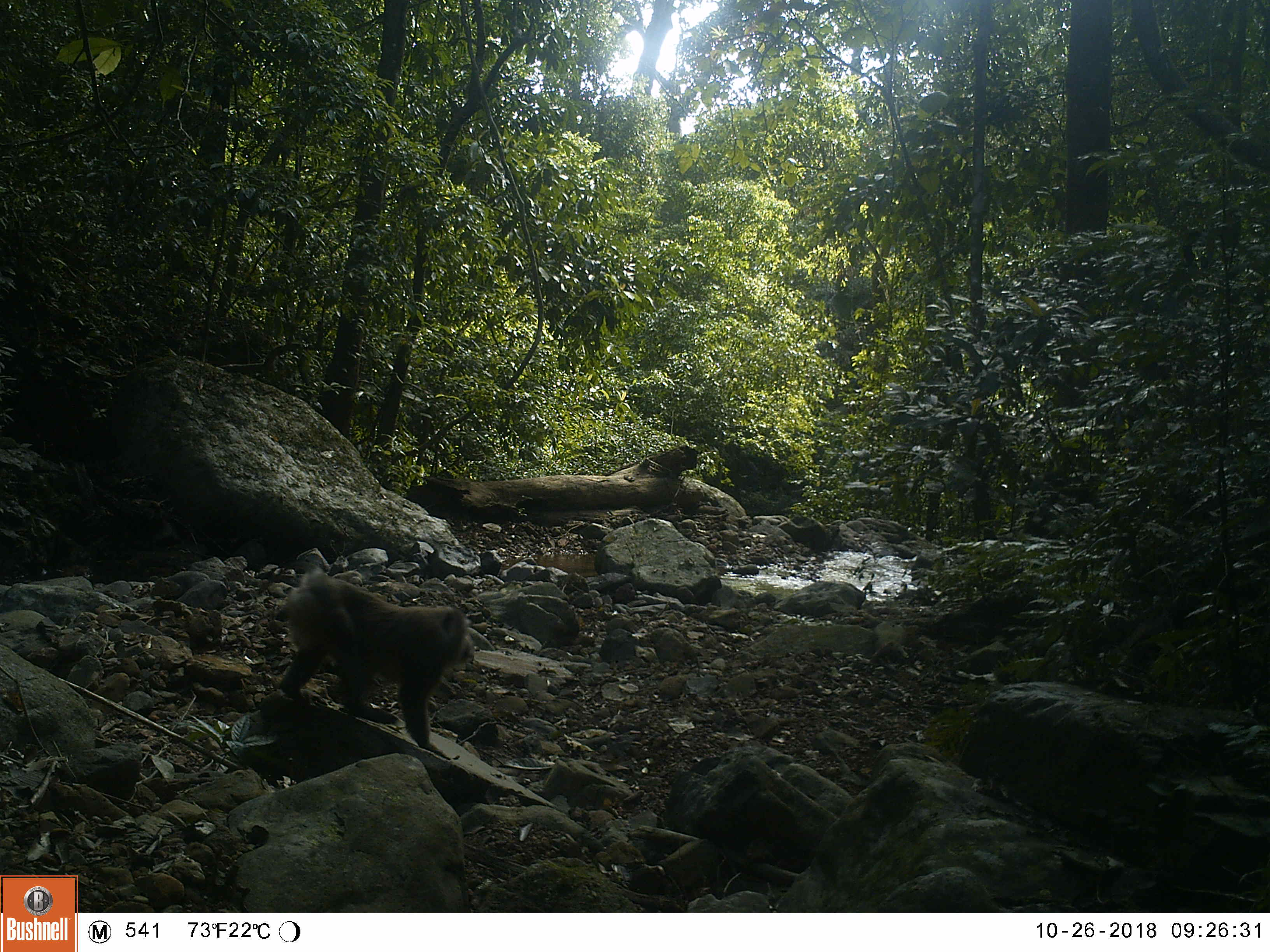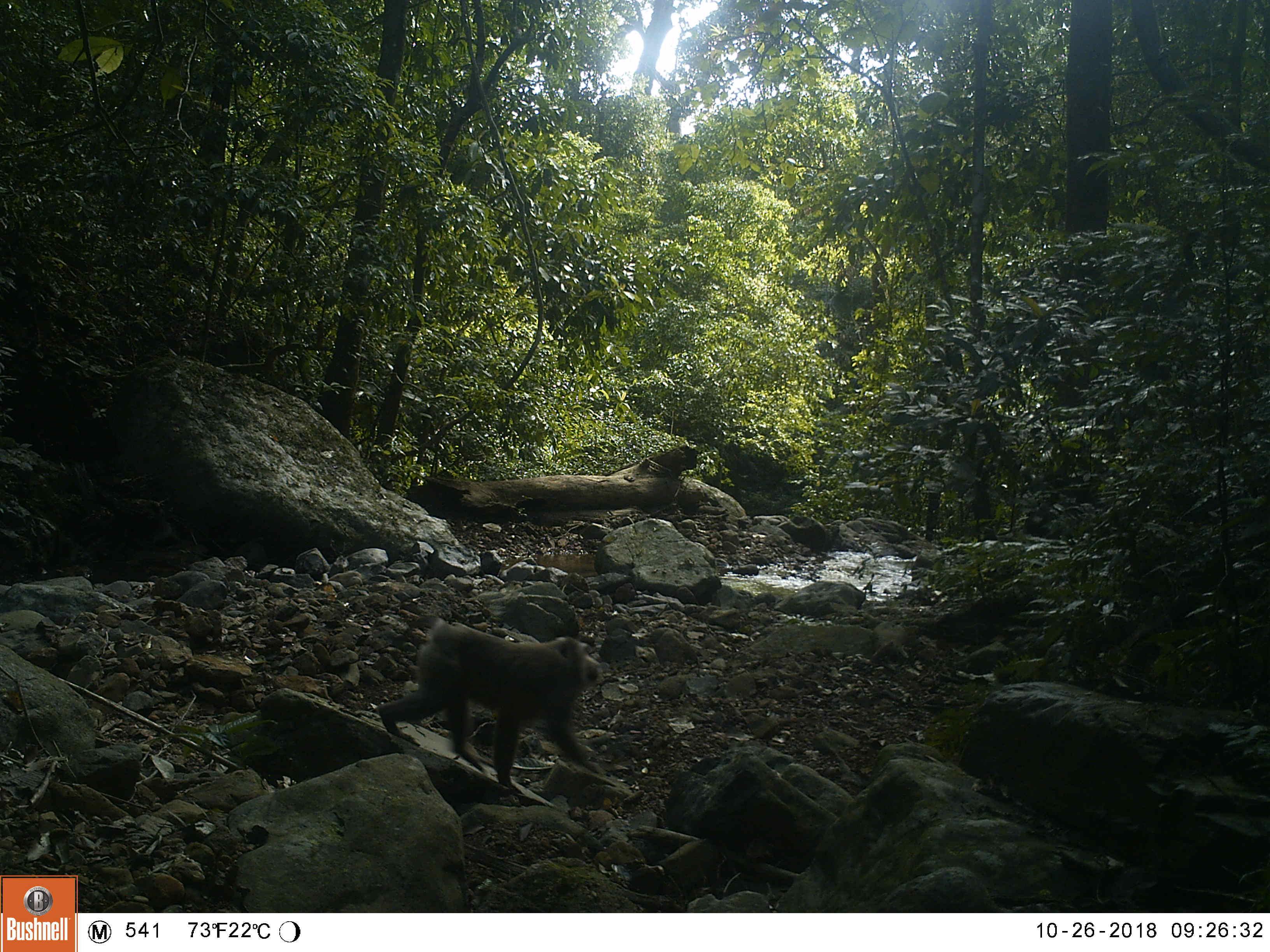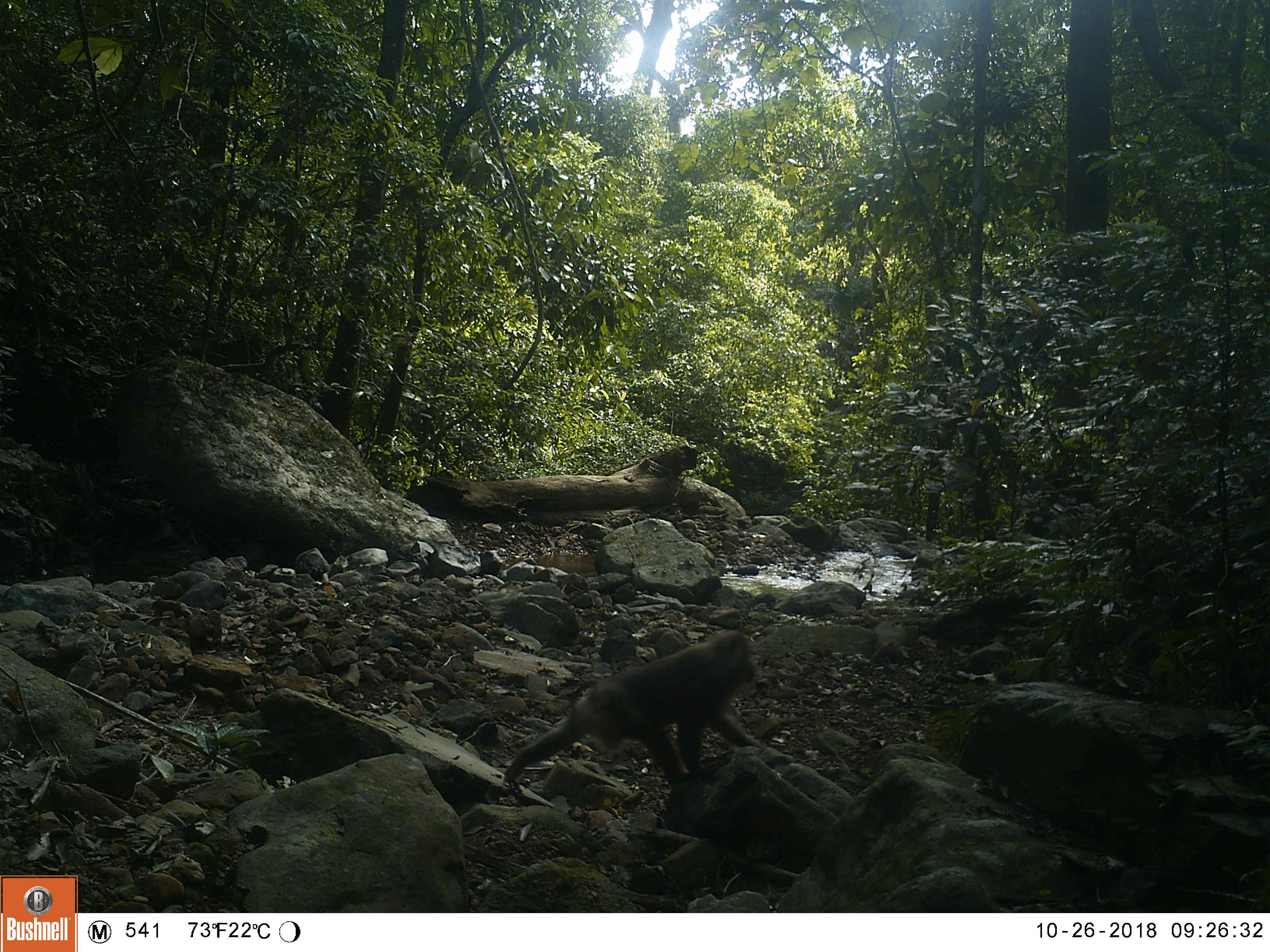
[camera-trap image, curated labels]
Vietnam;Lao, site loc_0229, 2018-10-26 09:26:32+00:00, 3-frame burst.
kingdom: Animalia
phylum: Chordata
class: Mammalia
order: Primates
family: Cercopithecidae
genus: Macaca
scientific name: Macaca nemestrina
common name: pig-tailed macaque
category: pig tailed macaque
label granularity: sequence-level